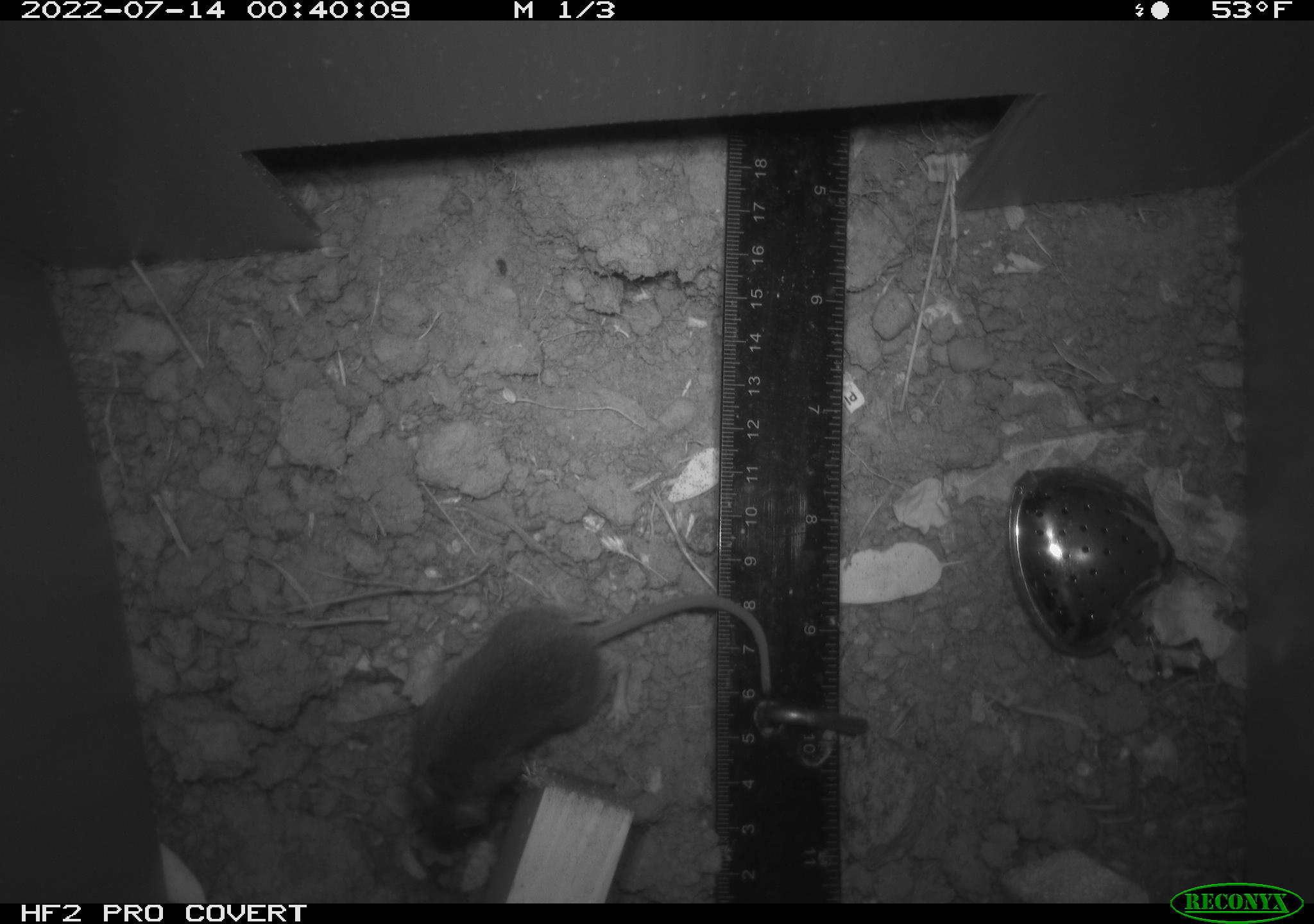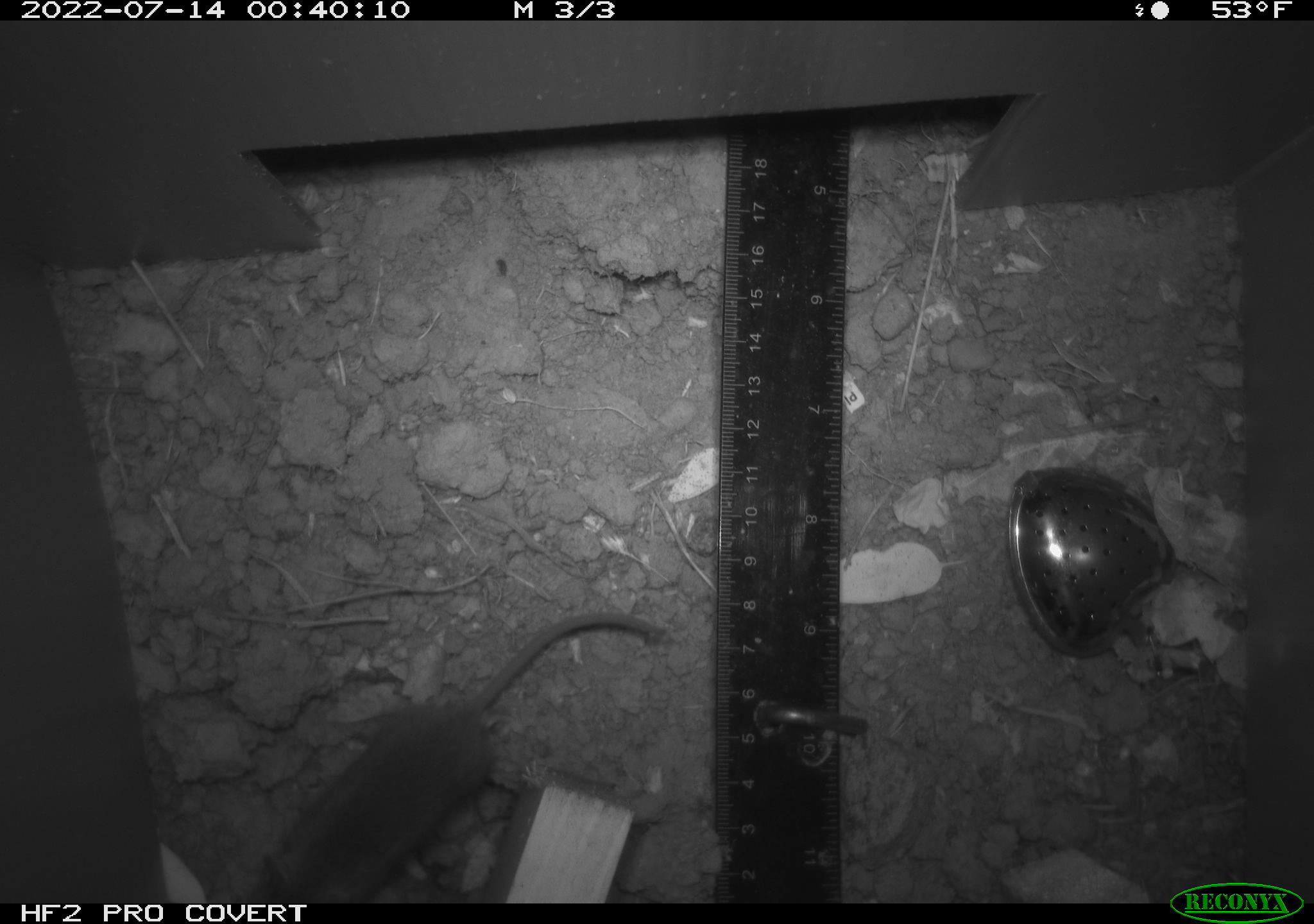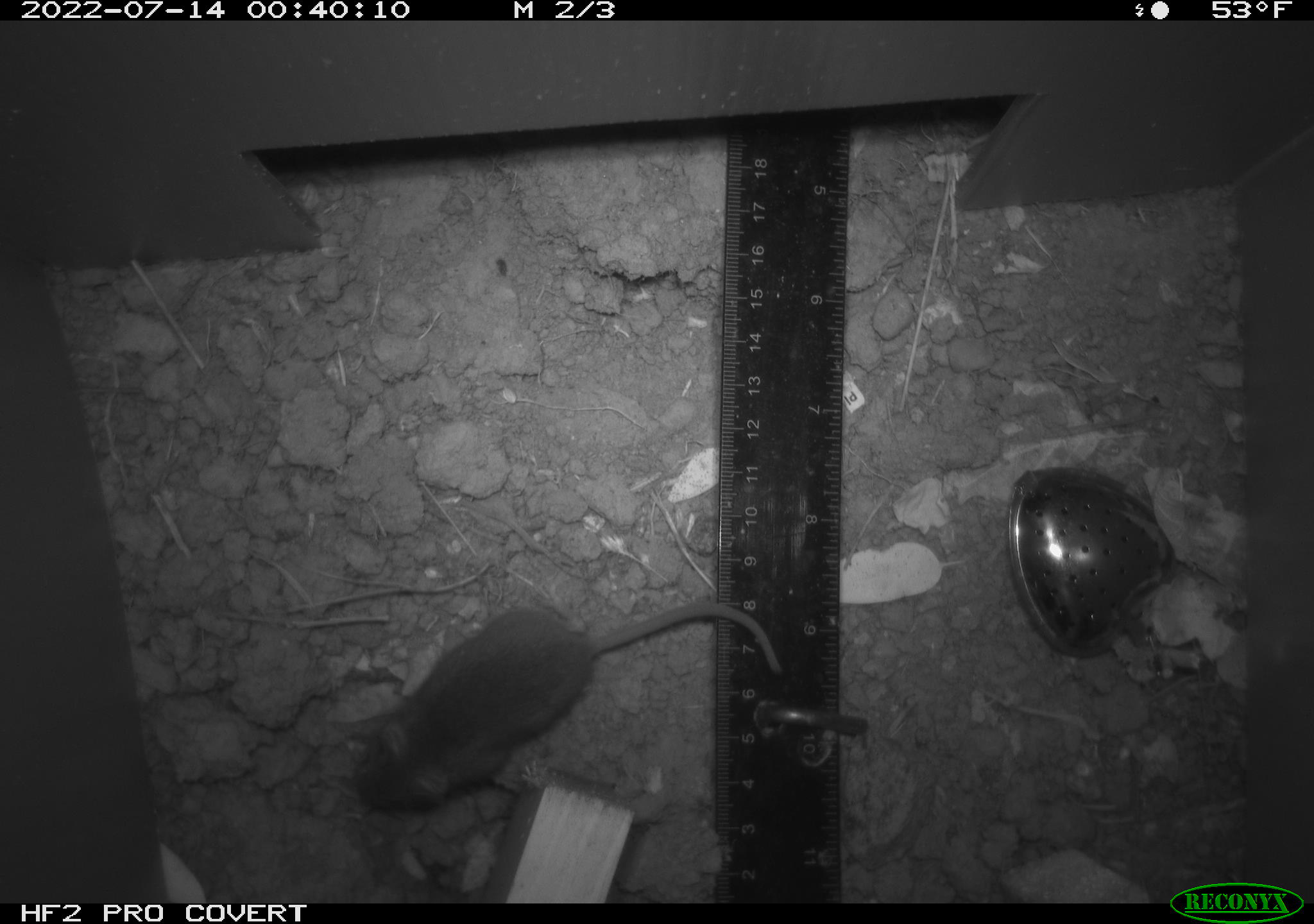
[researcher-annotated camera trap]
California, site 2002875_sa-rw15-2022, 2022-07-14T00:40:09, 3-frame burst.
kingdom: Animalia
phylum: Chordata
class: Mammalia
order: Rodentia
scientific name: Rodentia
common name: mouse species